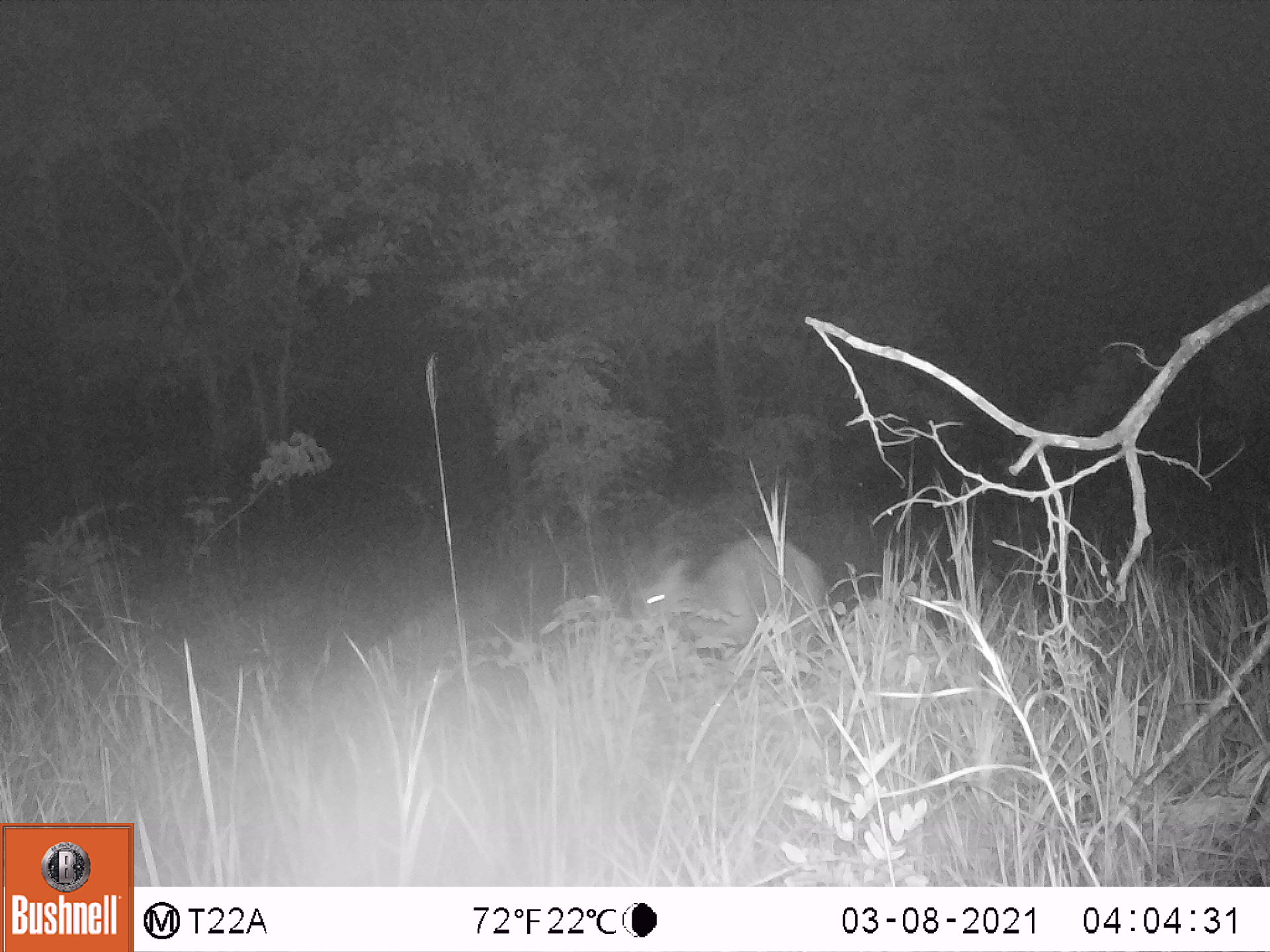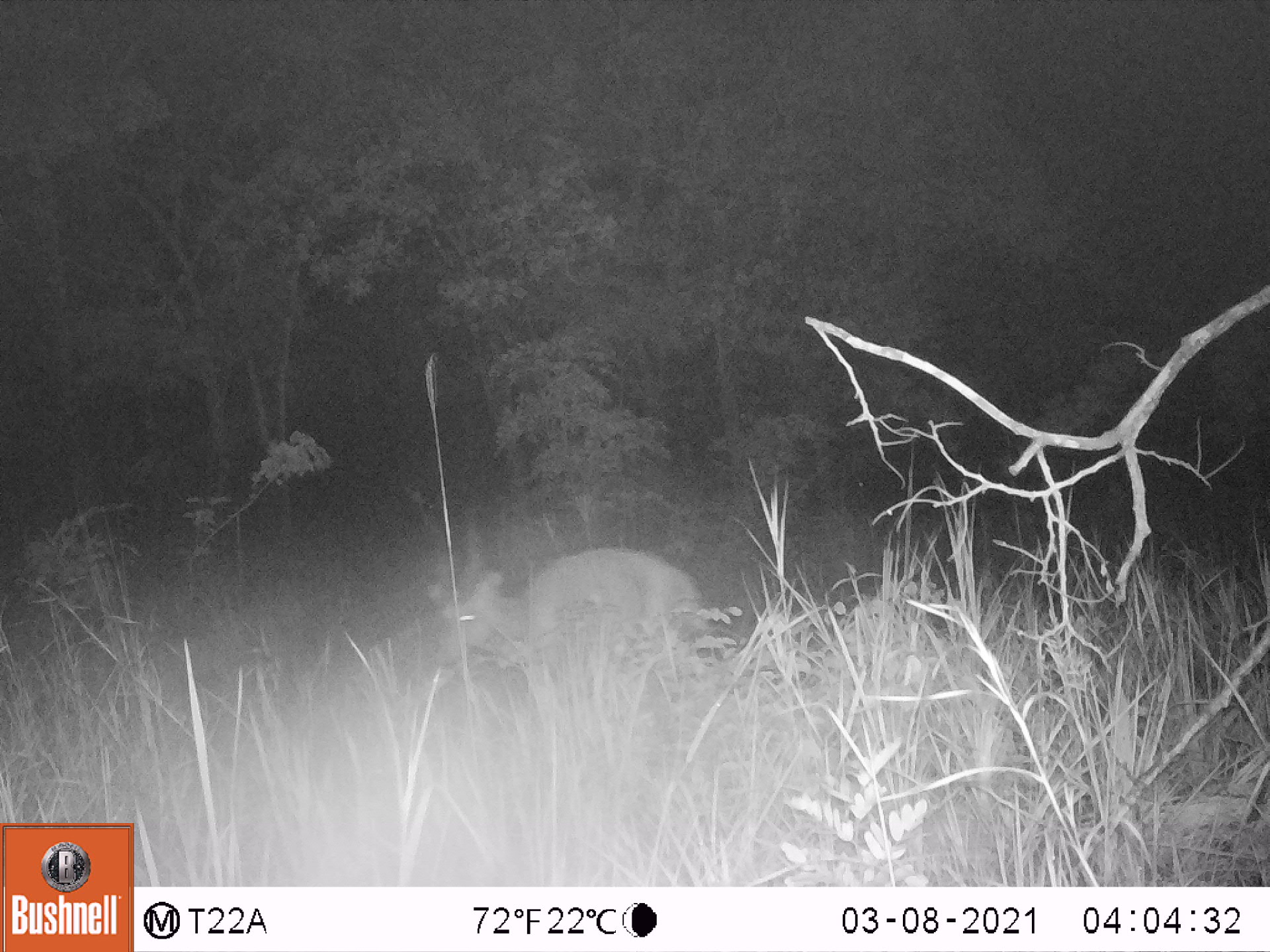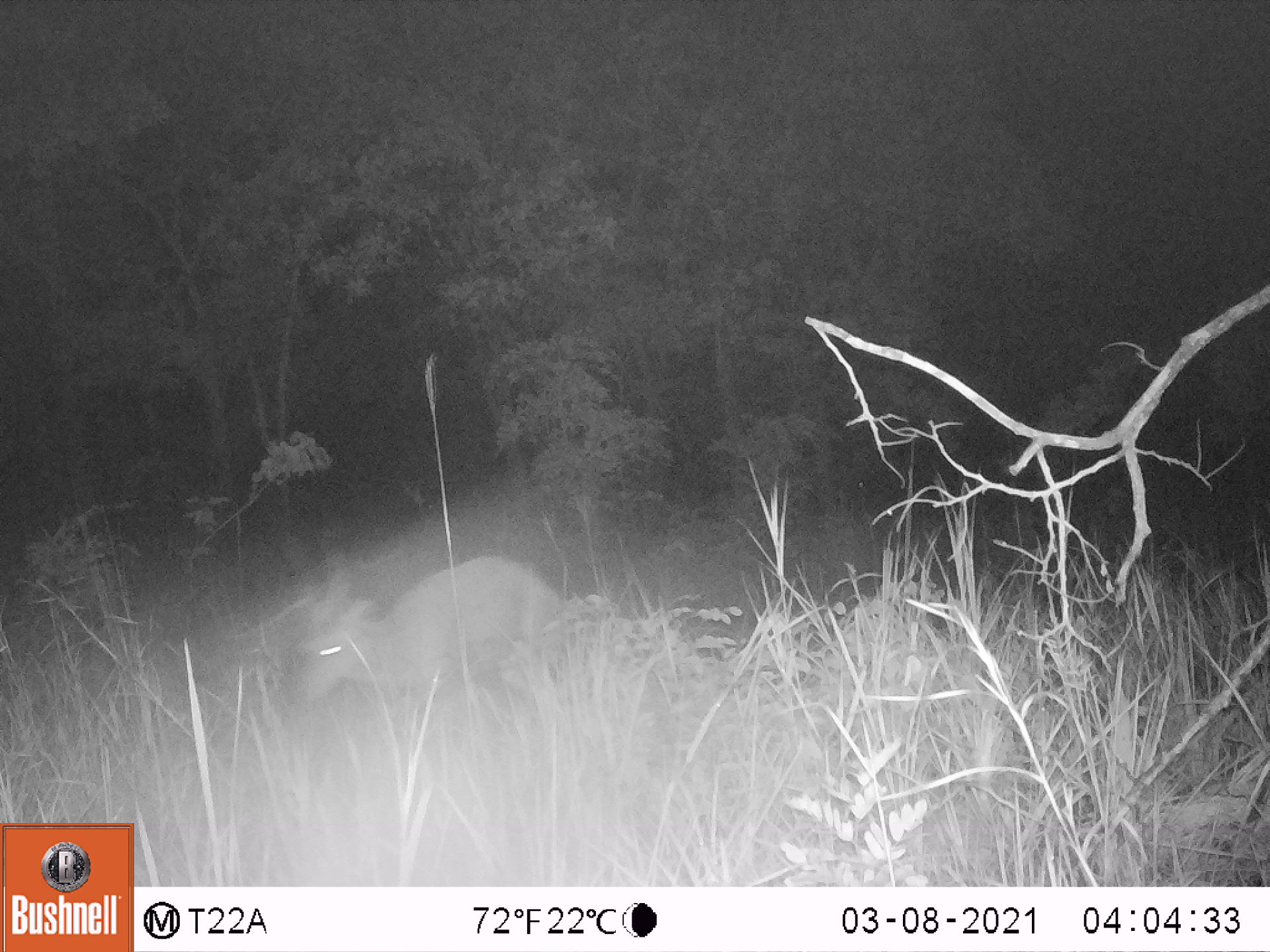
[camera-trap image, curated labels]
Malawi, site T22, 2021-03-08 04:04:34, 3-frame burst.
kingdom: Animalia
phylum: Chordata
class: Mammalia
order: Artiodactyla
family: Bovidae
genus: Tragelaphus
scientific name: Tragelaphus sylvaticus sylvaticus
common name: cape bushbuck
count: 1